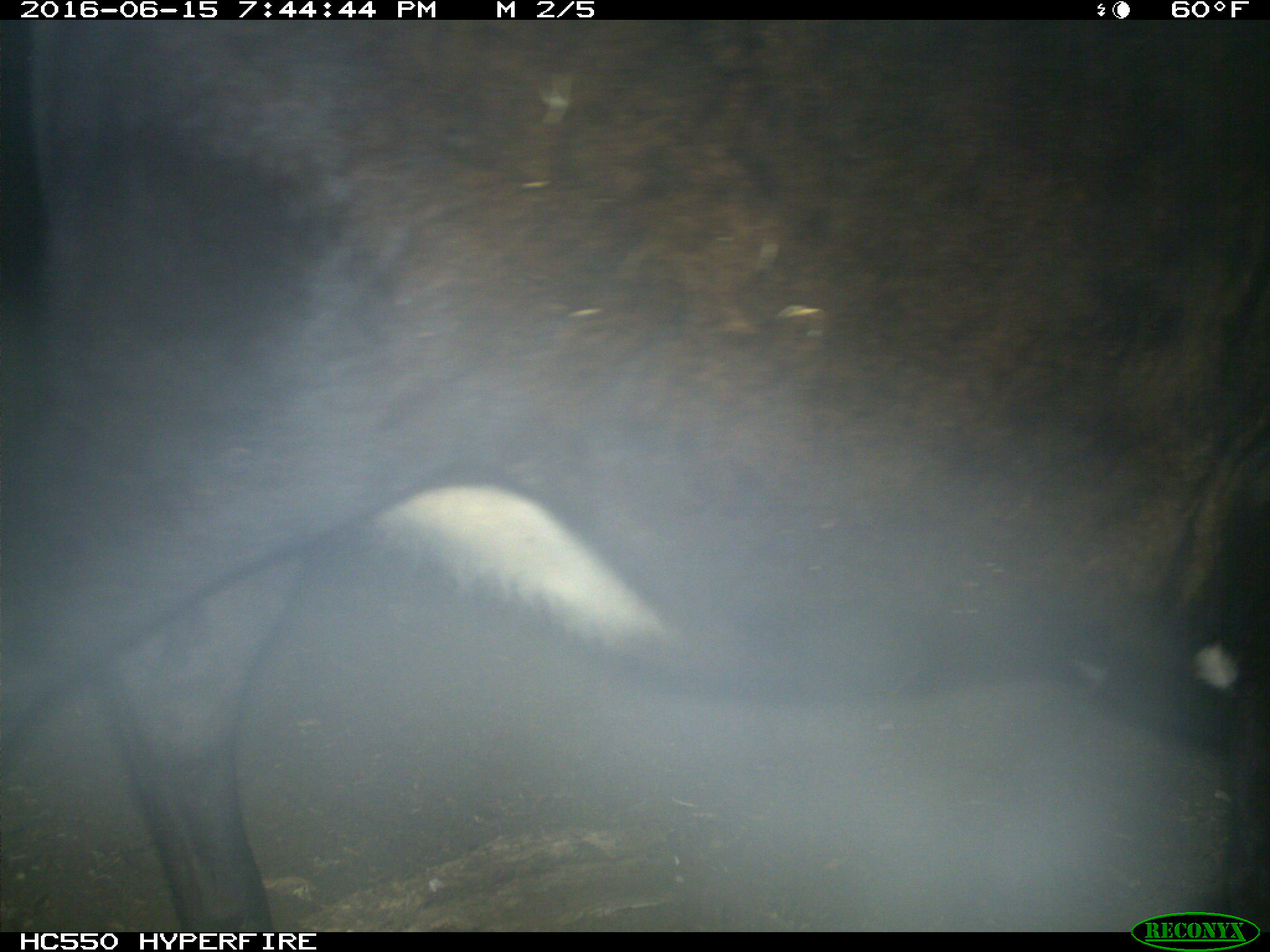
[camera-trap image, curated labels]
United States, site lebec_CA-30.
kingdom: Animalia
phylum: Chordata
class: Mammalia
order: Artiodactyla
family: Bovidae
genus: Bos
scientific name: Bos taurus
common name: domestic cow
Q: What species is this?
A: Bos taurus (domestic cow).